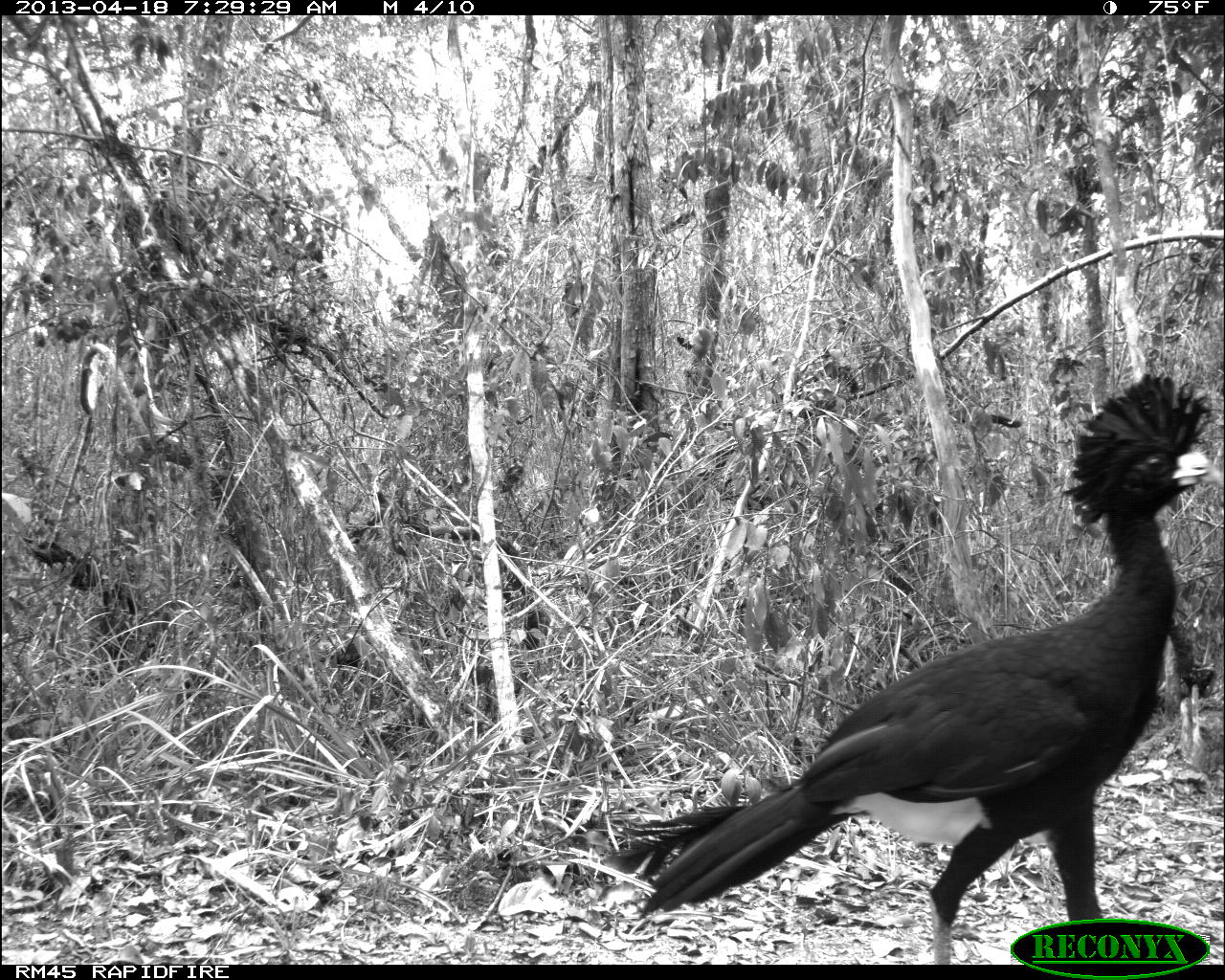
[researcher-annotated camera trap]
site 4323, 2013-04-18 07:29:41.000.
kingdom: Animalia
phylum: Chordata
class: Aves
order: Galliformes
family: Cracidae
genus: Crax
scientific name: Crax rubra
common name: great curassow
Crax rubra (great curassow), count 3.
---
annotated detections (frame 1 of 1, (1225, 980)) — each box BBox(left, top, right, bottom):
crax rubra: BBox(599, 376, 1220, 963)